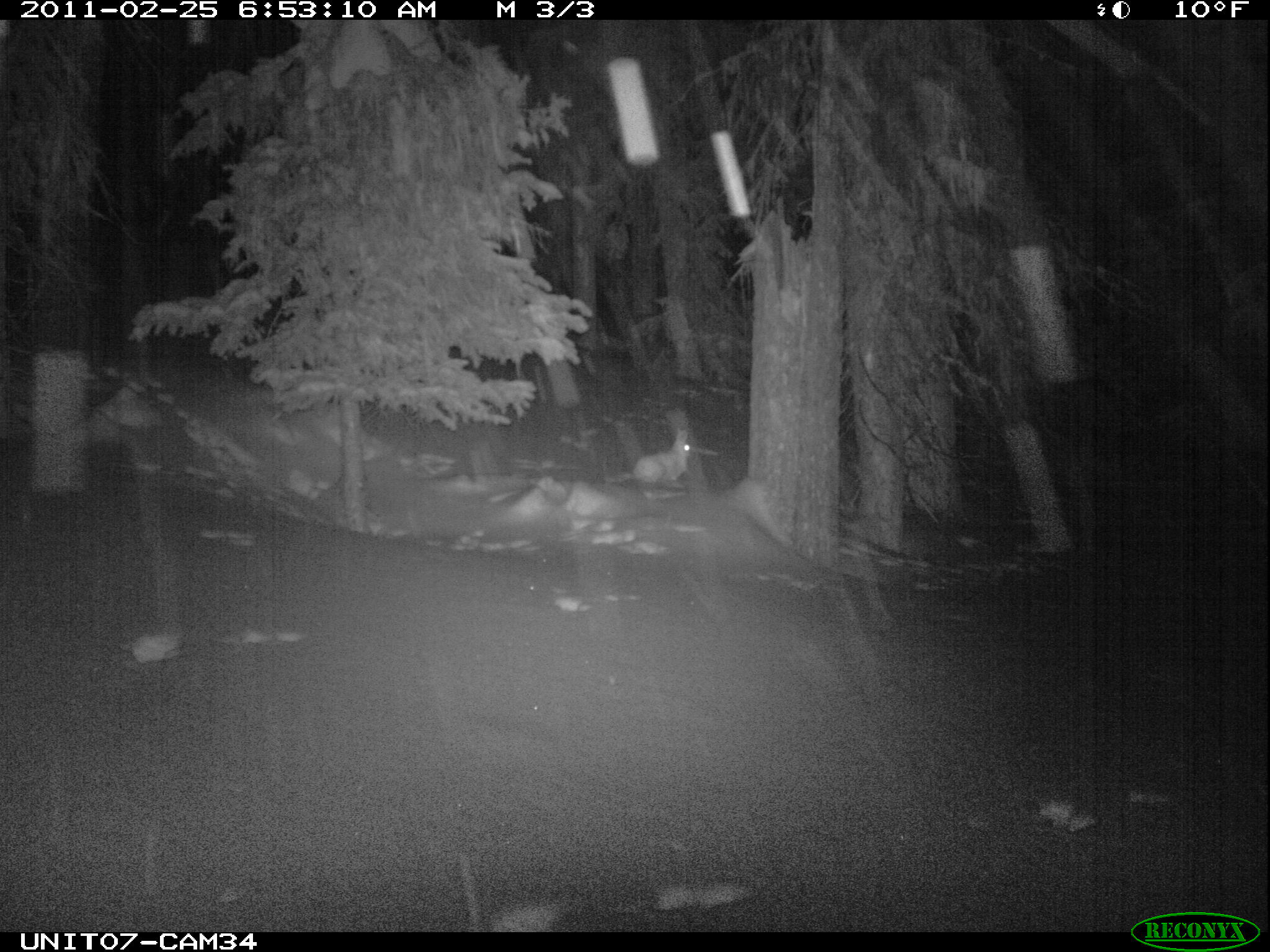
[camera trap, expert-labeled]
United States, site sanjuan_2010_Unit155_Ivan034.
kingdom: Animalia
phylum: Chordata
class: Mammalia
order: Lagomorpha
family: Leporidae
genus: Lepus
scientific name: Lepus americanus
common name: snowshoe hare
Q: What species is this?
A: Lepus americanus (snowshoe hare).